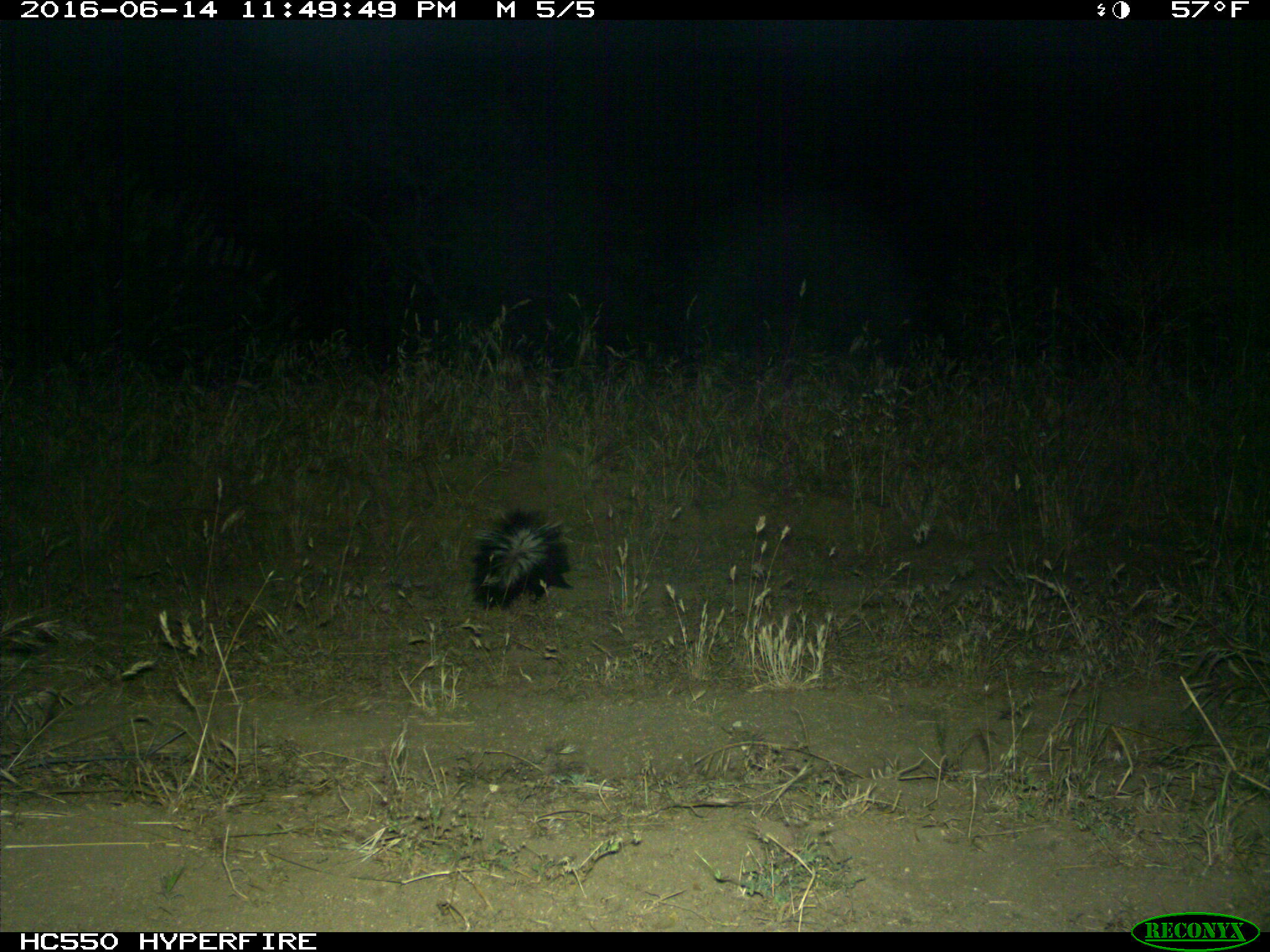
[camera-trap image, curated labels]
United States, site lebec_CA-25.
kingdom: Animalia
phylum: Chordata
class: Mammalia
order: Carnivora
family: Mephitidae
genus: Mephitis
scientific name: Mephitis mephitis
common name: striped skunk